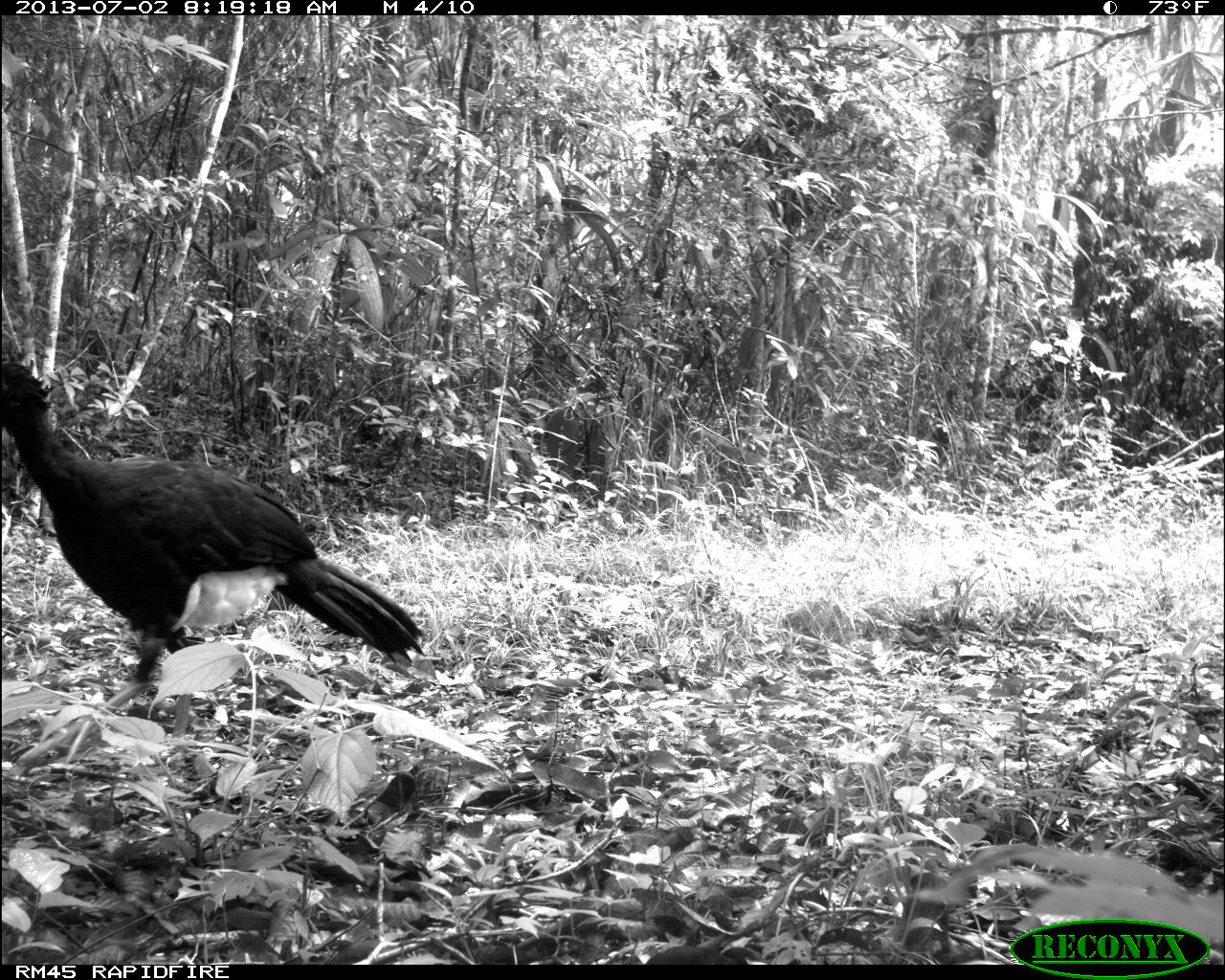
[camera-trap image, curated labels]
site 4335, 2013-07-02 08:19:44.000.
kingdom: Animalia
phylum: Chordata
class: Aves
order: Galliformes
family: Cracidae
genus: Crax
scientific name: Crax rubra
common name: great curassow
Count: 1.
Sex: male.